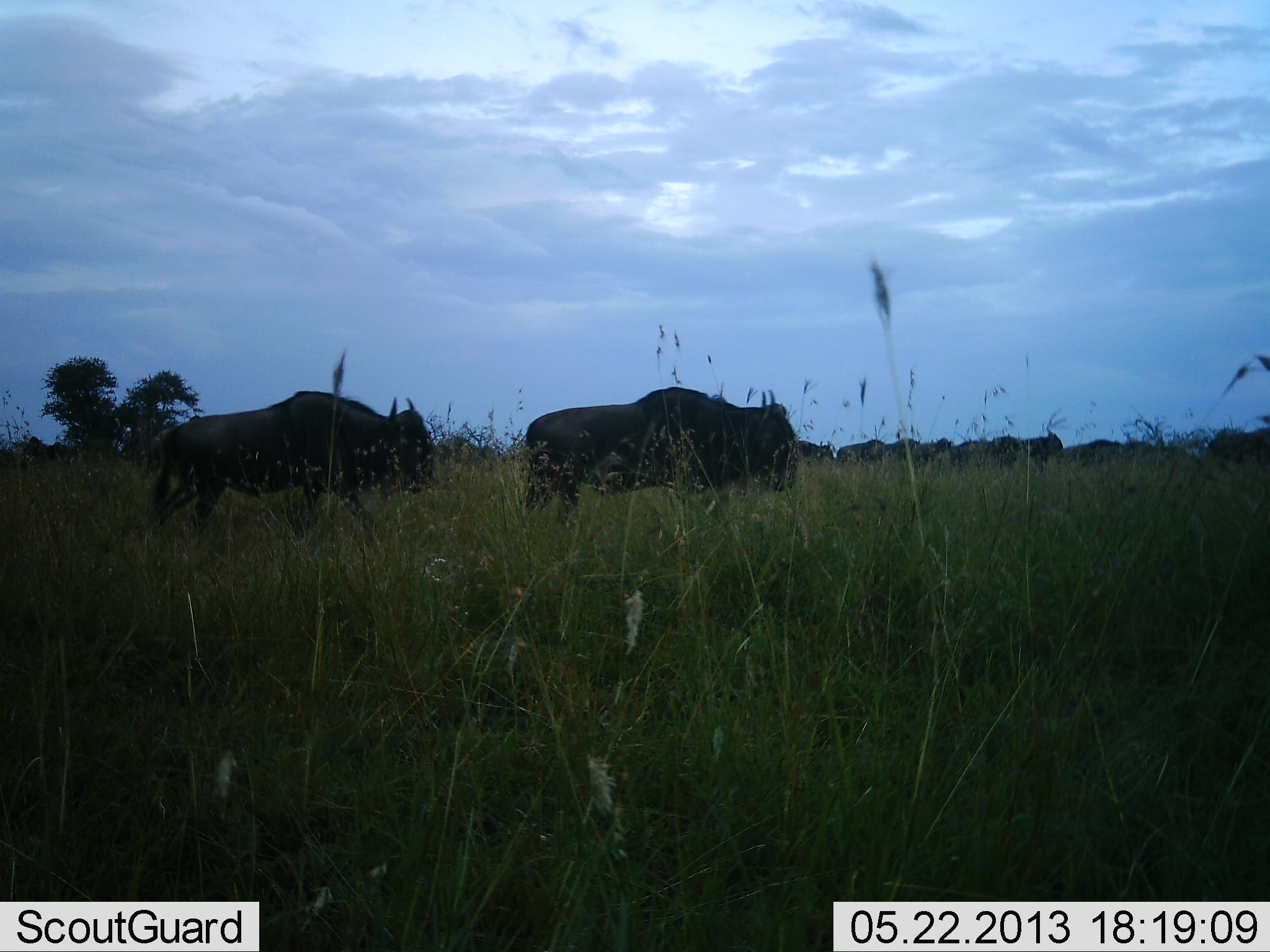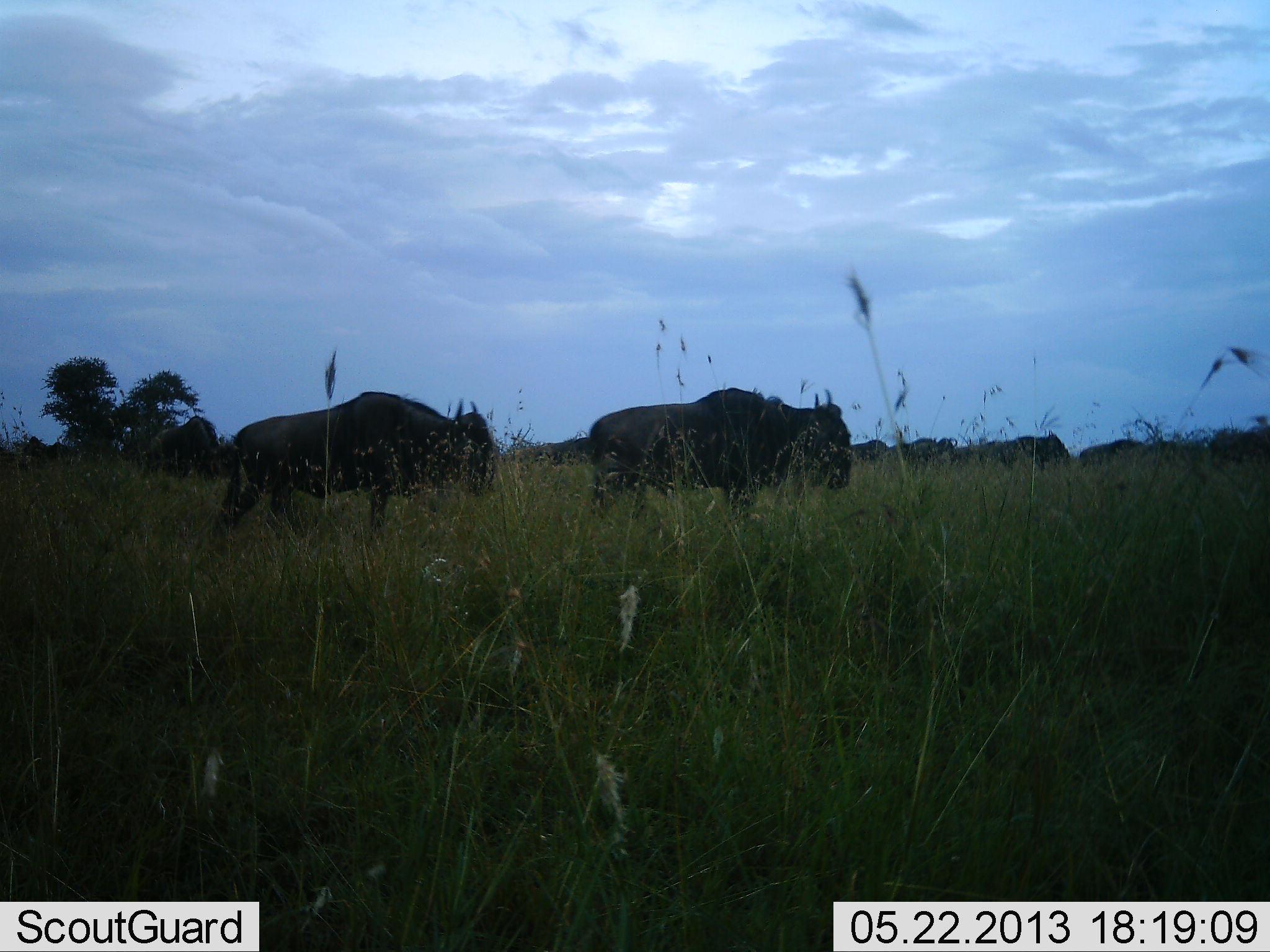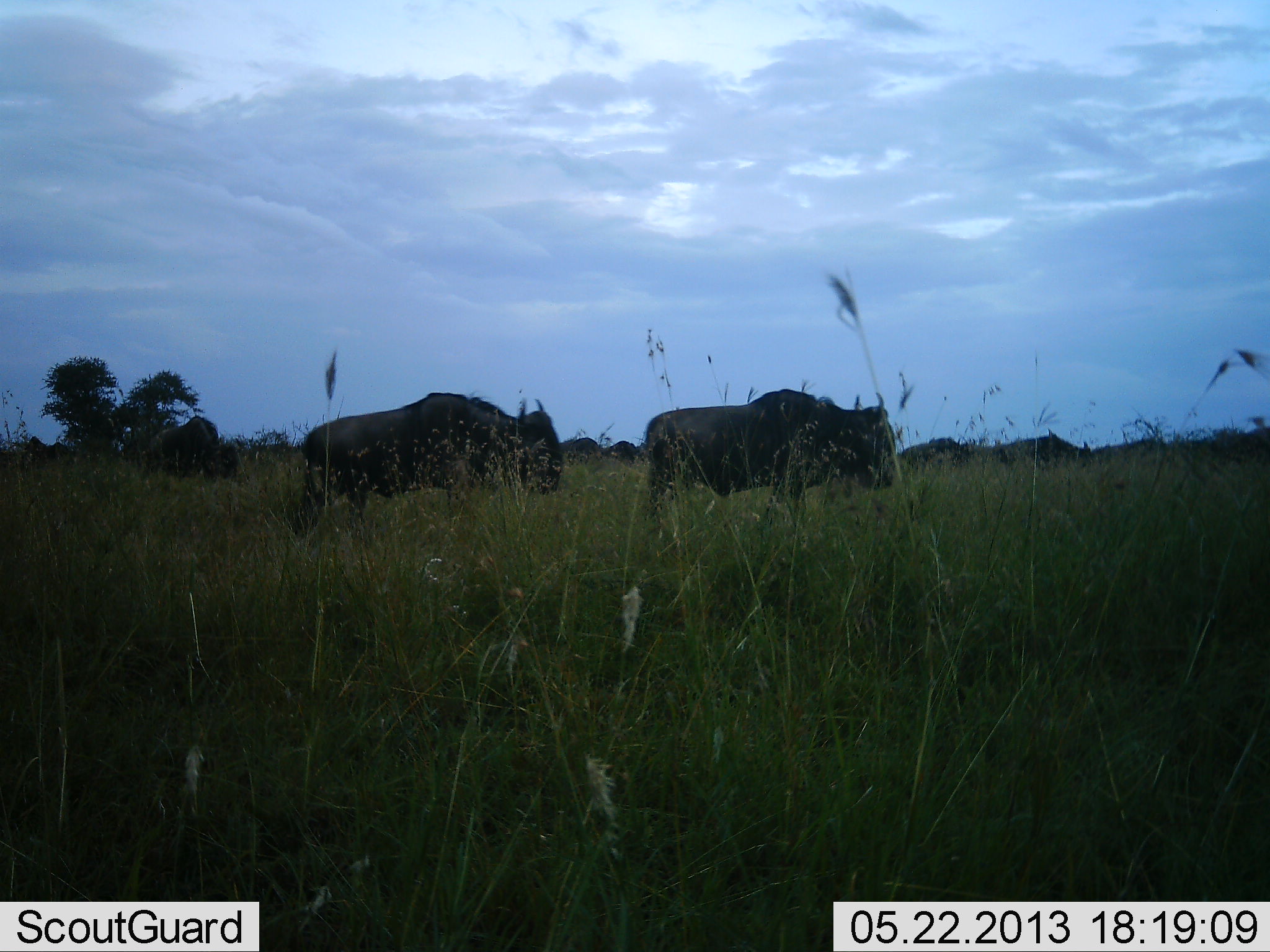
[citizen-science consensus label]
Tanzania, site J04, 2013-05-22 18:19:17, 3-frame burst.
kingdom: Animalia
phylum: Chordata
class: Mammalia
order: Artiodactyla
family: Bovidae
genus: Connochaetes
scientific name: Connochaetes taurinus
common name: blue wildebeest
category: wildebeest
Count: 11-50.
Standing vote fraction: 17%.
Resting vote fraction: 0%.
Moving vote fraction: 93%.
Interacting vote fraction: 0%.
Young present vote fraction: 0%.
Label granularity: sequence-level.